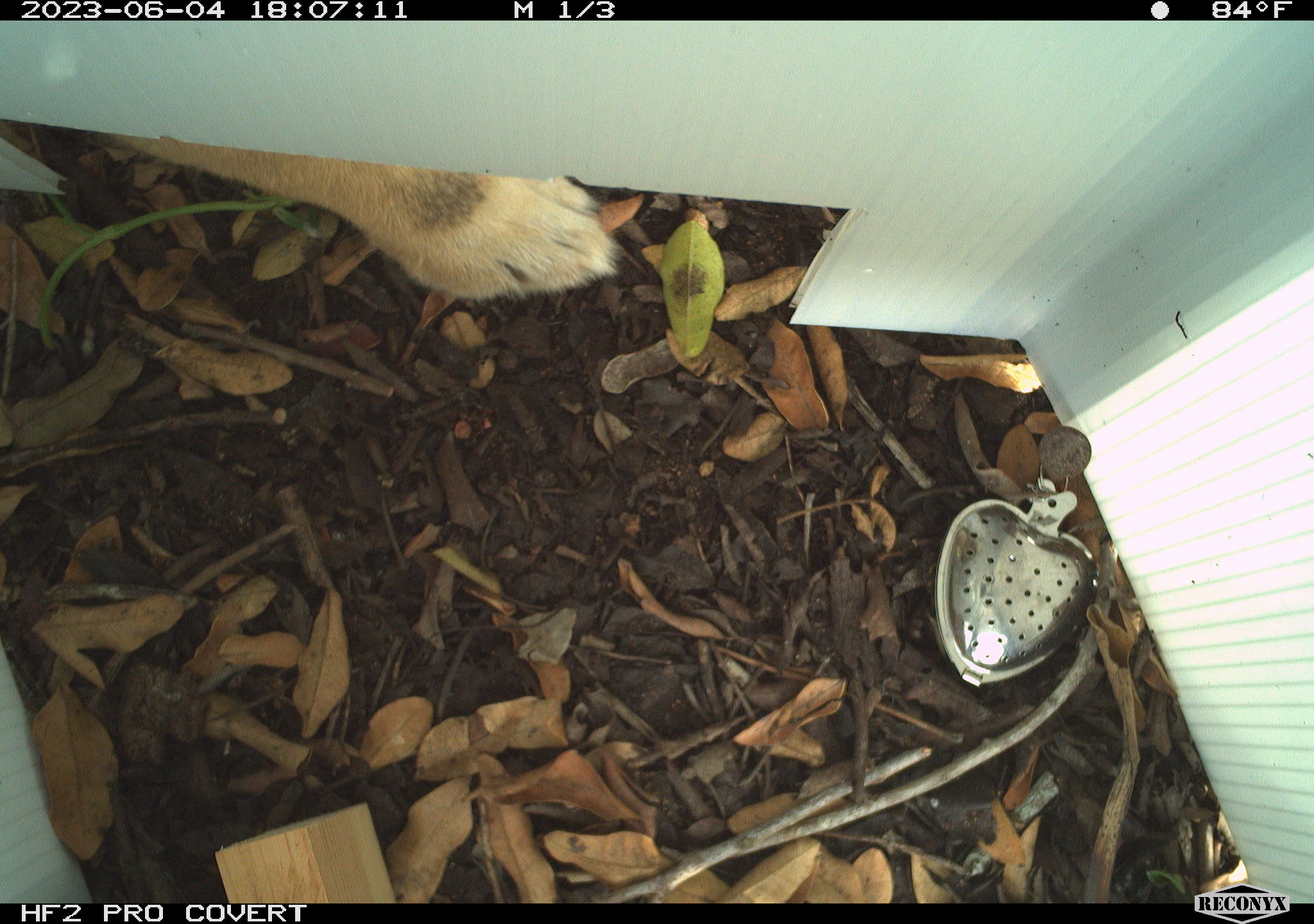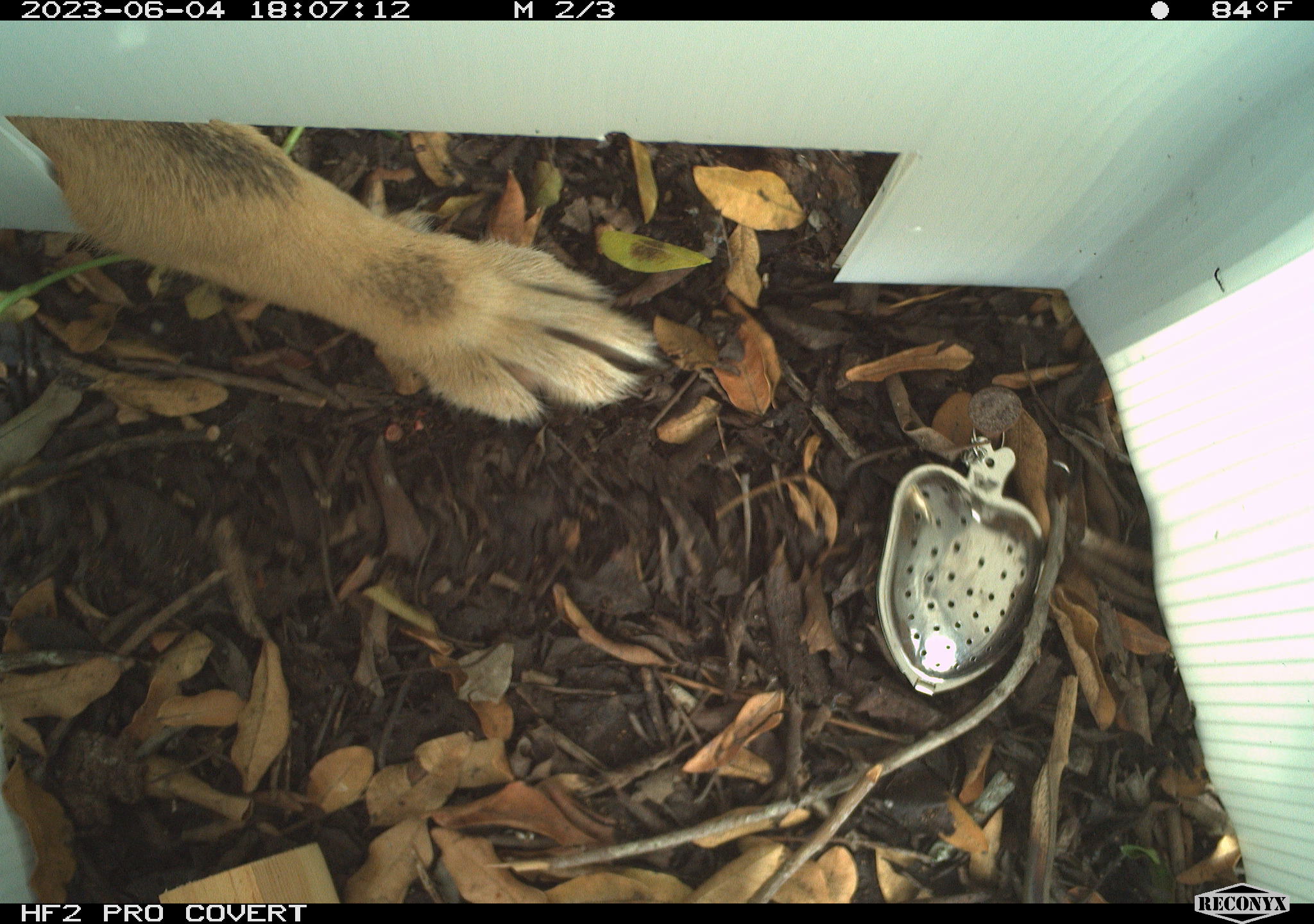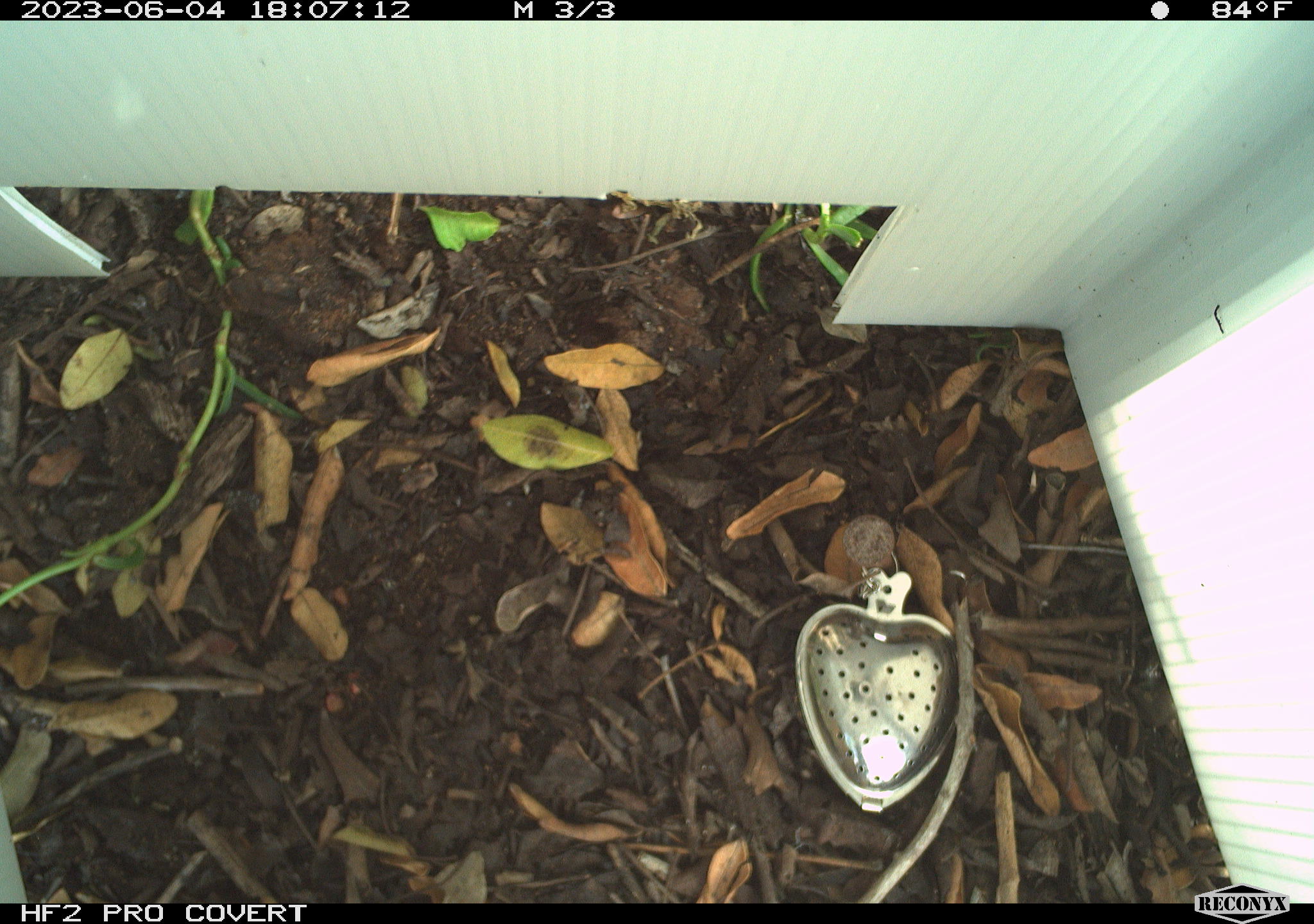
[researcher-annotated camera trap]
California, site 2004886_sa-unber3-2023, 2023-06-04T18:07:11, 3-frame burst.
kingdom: Animalia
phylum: Chordata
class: Mammalia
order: Carnivora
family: Canidae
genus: Canis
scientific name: Canis latrans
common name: coyote